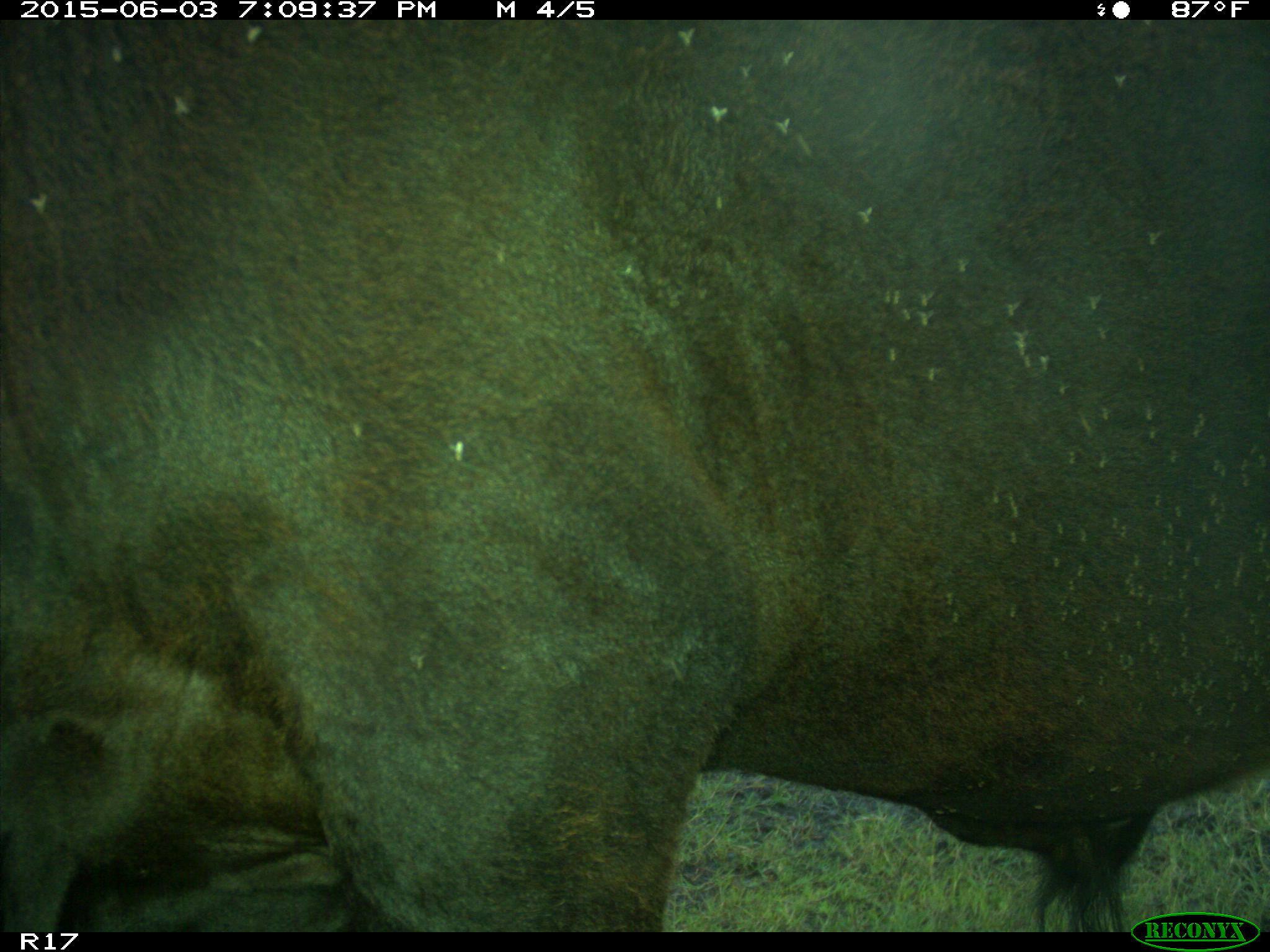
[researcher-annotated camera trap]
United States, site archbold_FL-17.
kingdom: Animalia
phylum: Chordata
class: Mammalia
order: Artiodactyla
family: Bovidae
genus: Bos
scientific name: Bos taurus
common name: domestic cow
Bos taurus (domestic cow).